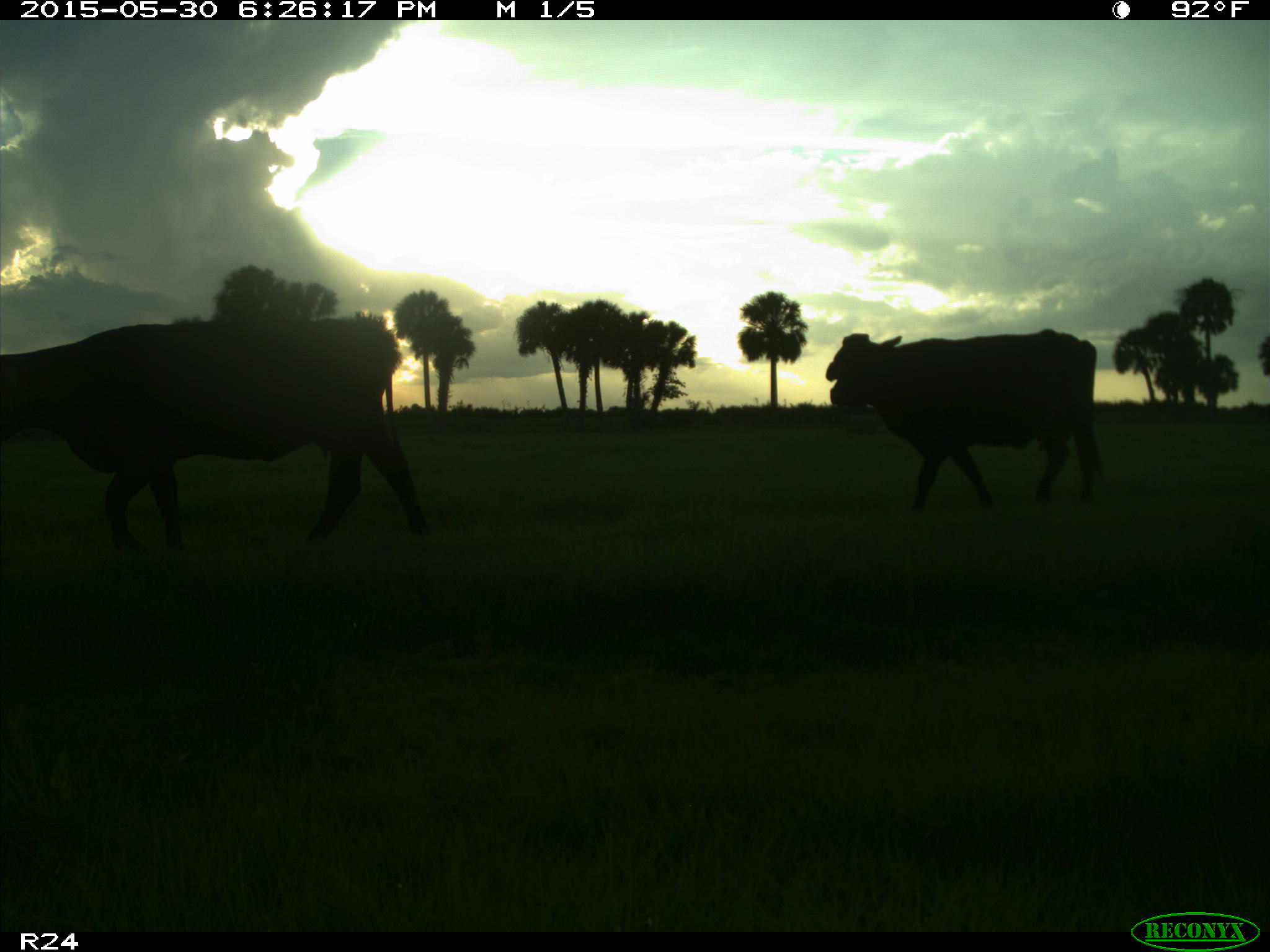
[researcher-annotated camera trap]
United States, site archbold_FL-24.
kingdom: Animalia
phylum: Chordata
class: Mammalia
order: Artiodactyla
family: Bovidae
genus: Bos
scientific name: Bos taurus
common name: domestic cow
Bos taurus (domestic cow).